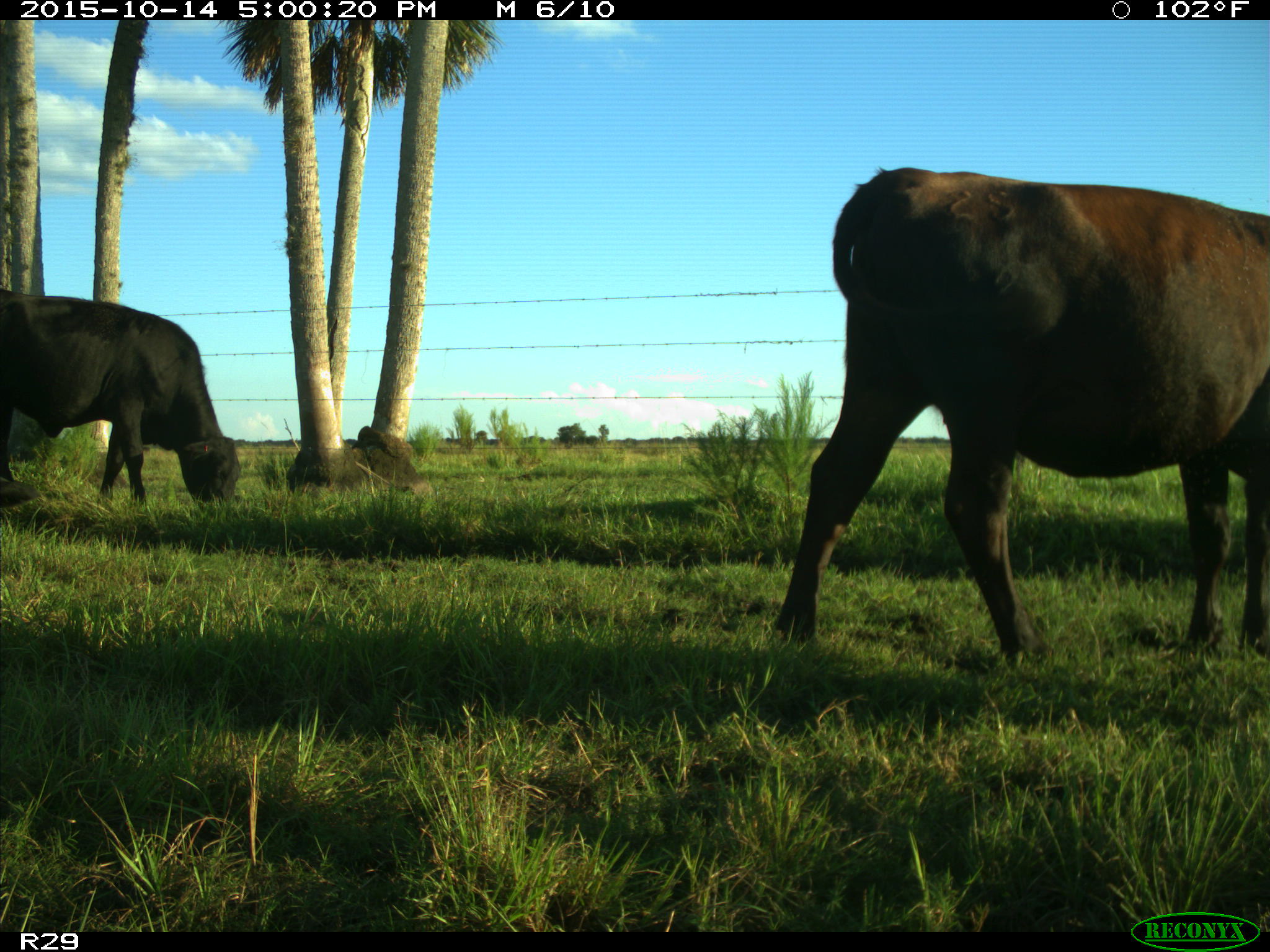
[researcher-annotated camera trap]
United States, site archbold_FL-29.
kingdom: Animalia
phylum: Chordata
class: Mammalia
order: Artiodactyla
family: Bovidae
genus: Bos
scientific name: Bos taurus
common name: domestic cow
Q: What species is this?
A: Bos taurus (domestic cow).